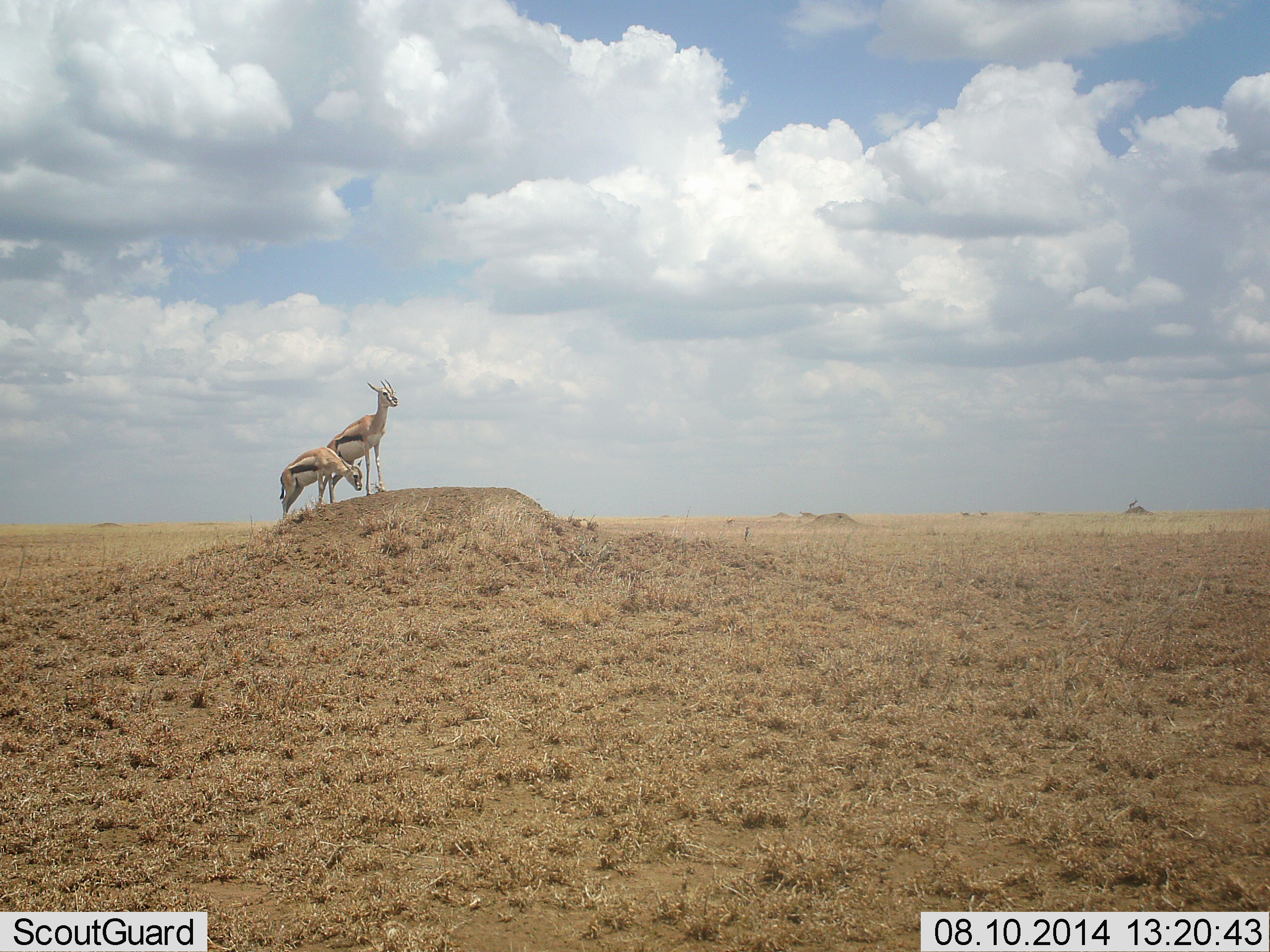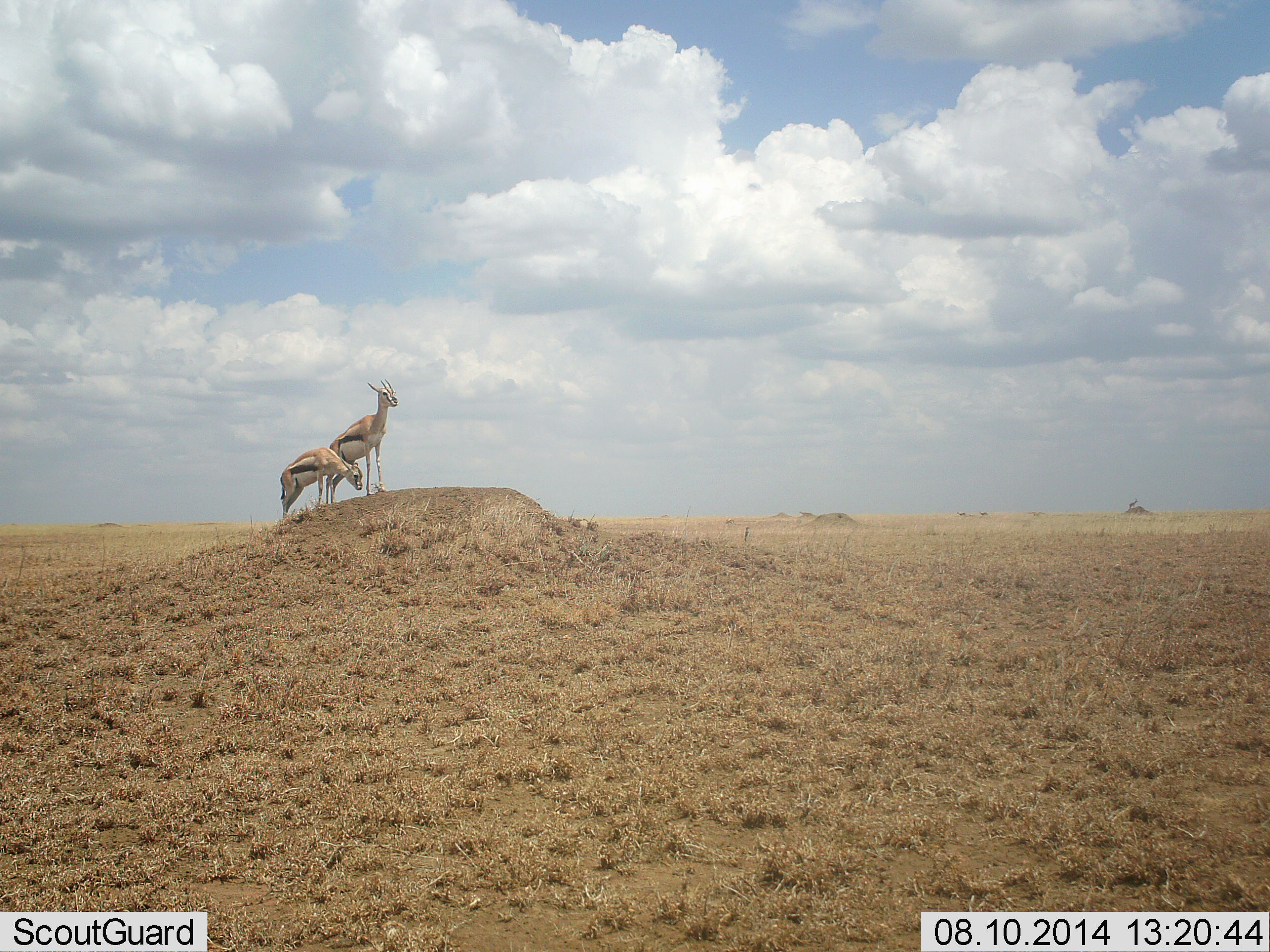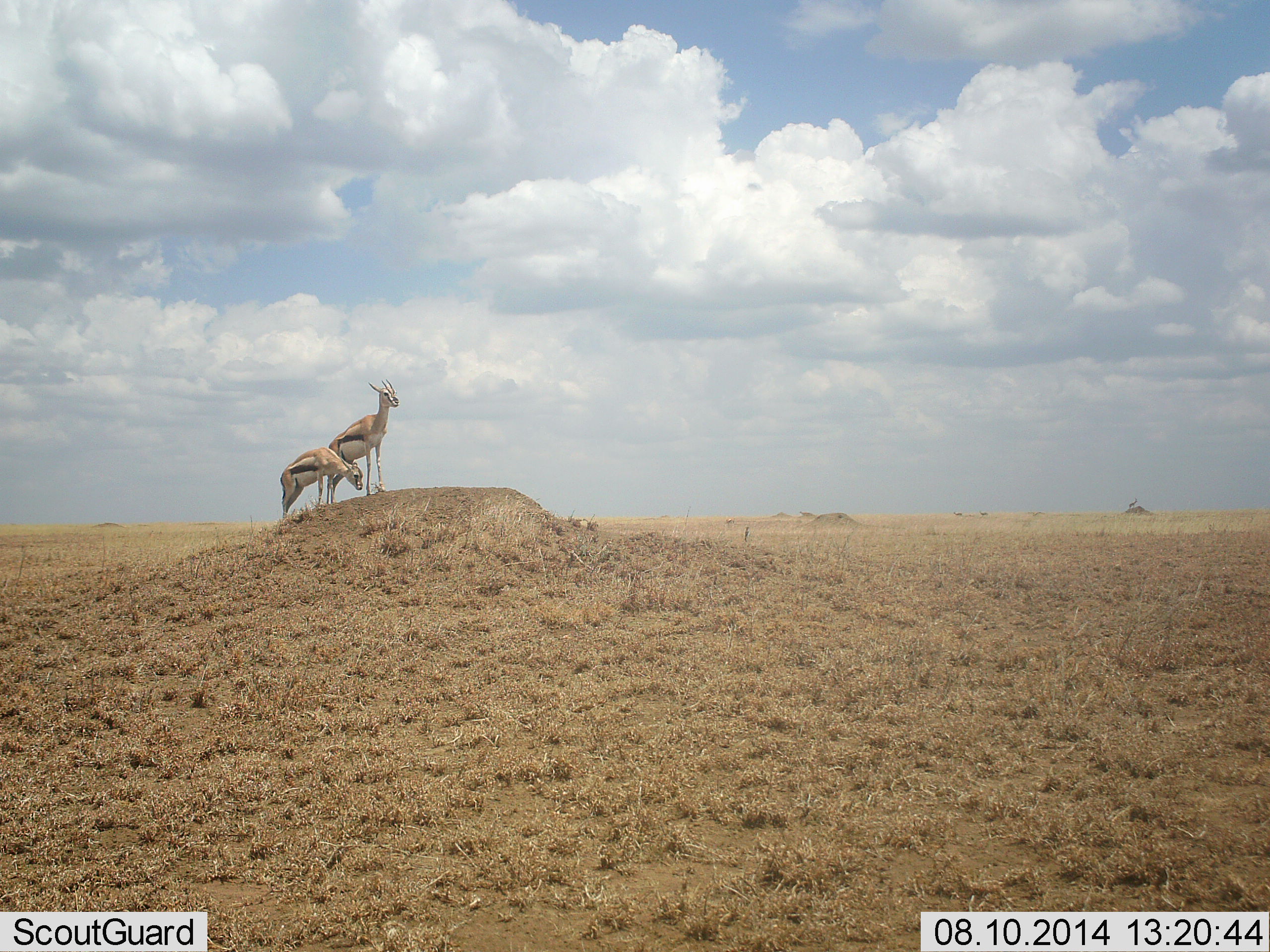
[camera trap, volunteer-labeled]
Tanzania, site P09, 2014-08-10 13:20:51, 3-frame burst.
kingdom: Animalia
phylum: Chordata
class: Mammalia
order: Artiodactyla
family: Bovidae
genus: Eudorcas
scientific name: Eudorcas thomsonii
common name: thomson's gazelle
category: gazellethomsons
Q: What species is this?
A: Gazellethomsons (thomson's gazelle) (Eudorcas thomsonii).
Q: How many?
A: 2.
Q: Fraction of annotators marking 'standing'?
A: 100%.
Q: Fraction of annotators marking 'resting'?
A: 0%.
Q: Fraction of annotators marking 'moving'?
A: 0%.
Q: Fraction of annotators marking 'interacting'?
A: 10%.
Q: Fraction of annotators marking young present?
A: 0%.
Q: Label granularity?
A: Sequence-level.